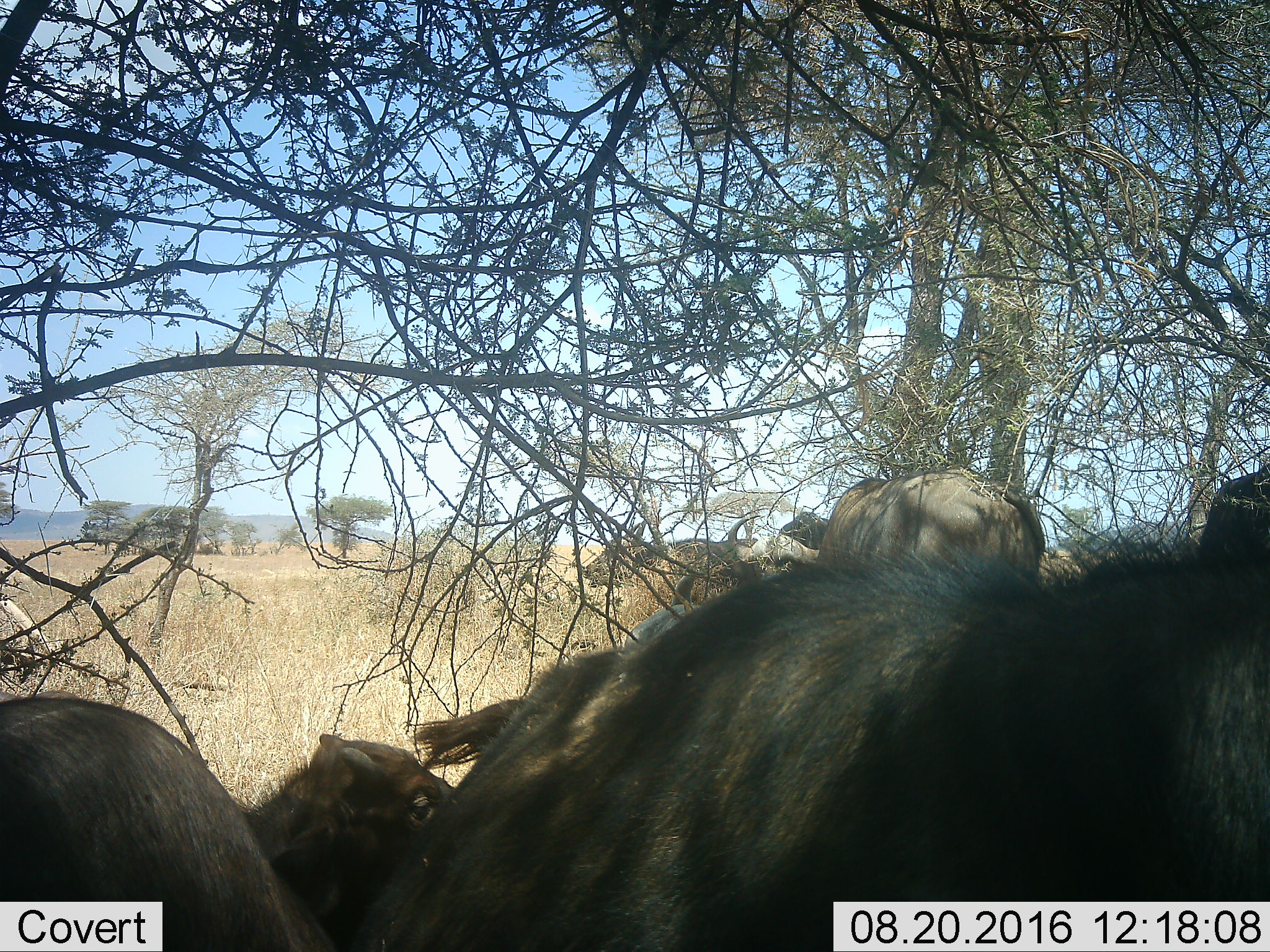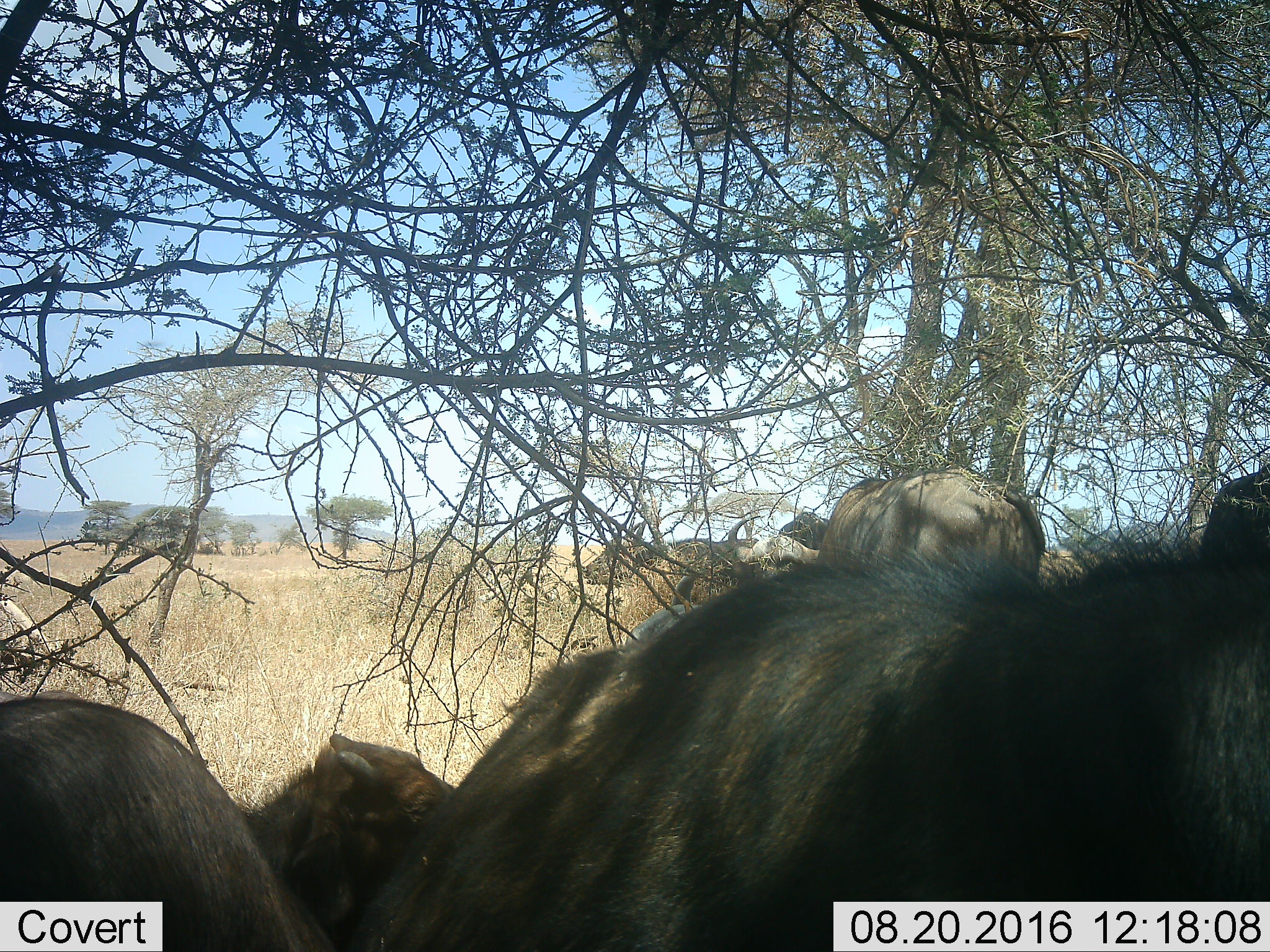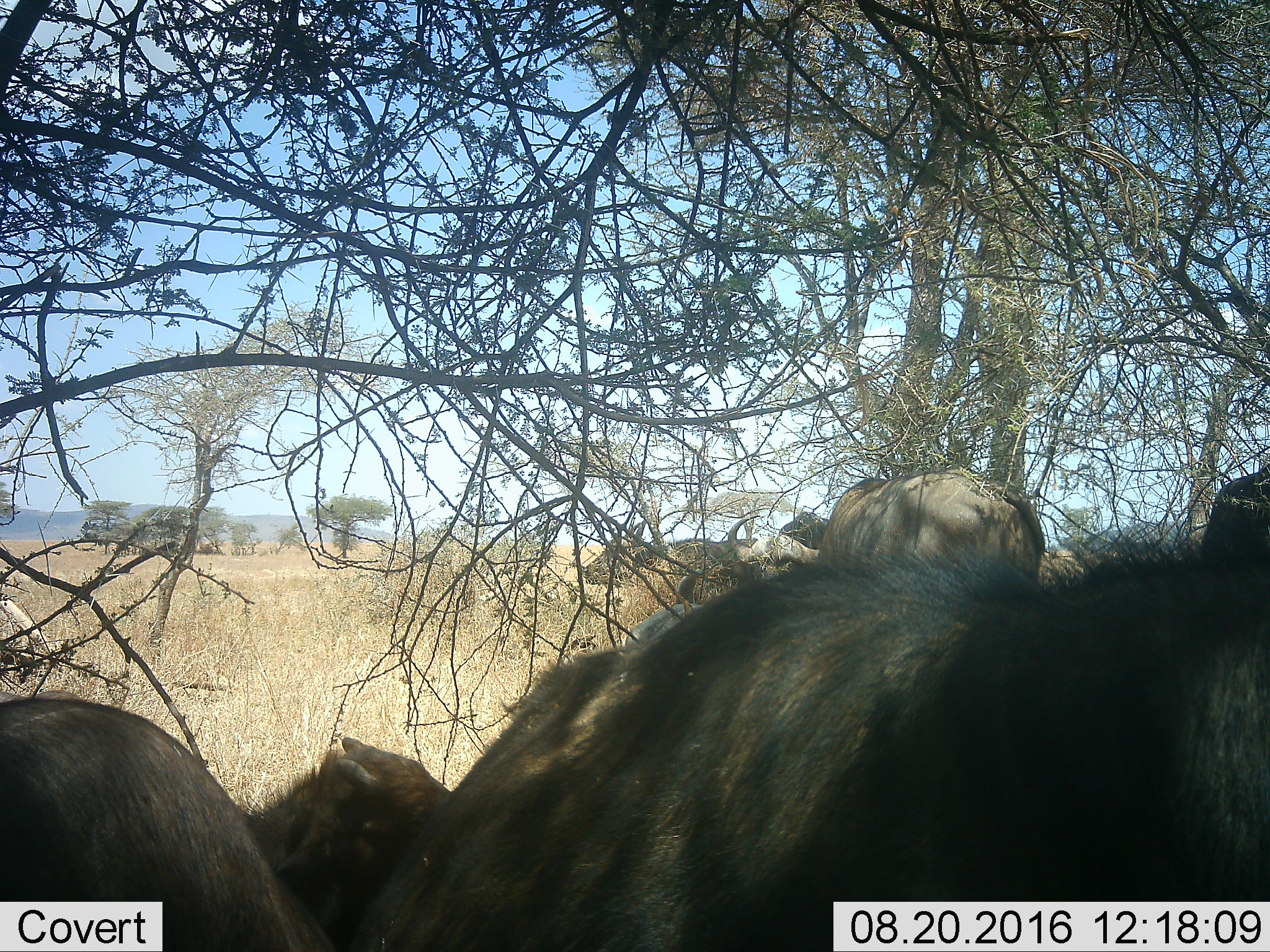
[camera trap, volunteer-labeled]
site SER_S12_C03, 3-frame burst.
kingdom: Animalia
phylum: Chordata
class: Mammalia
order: Artiodactyla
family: Bovidae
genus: Syncerus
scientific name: Syncerus caffer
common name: african buffalo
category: buffalo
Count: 7.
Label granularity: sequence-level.